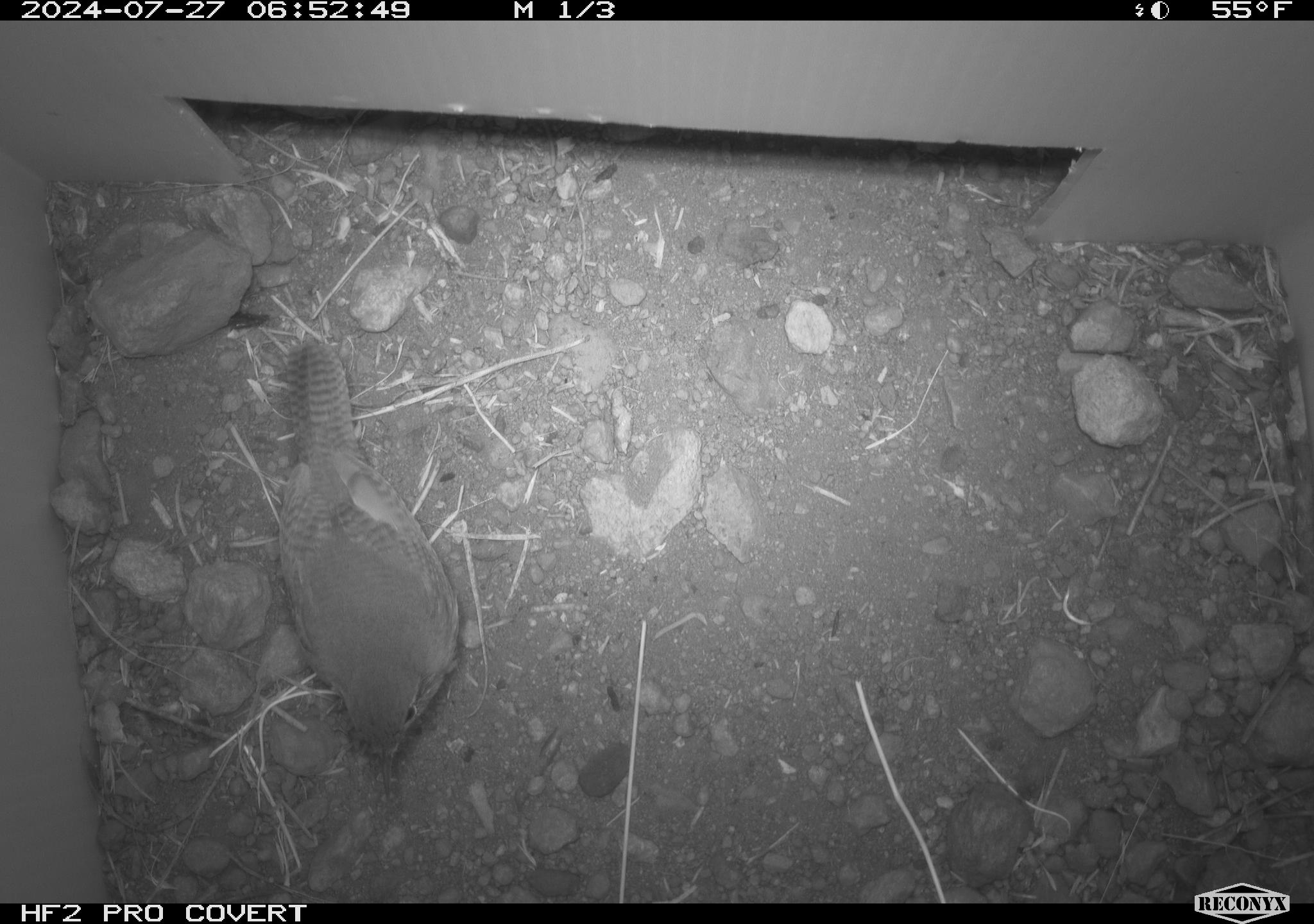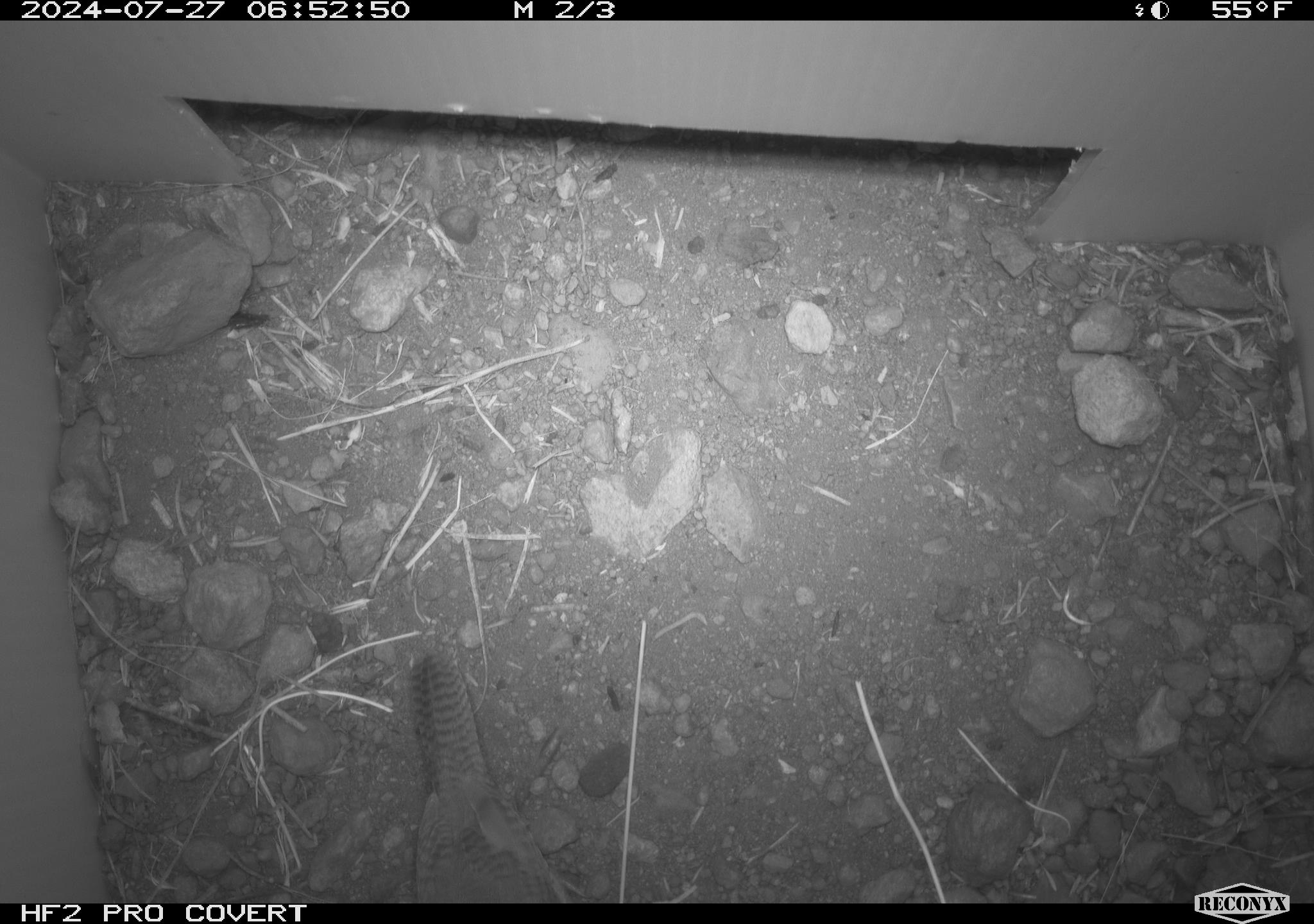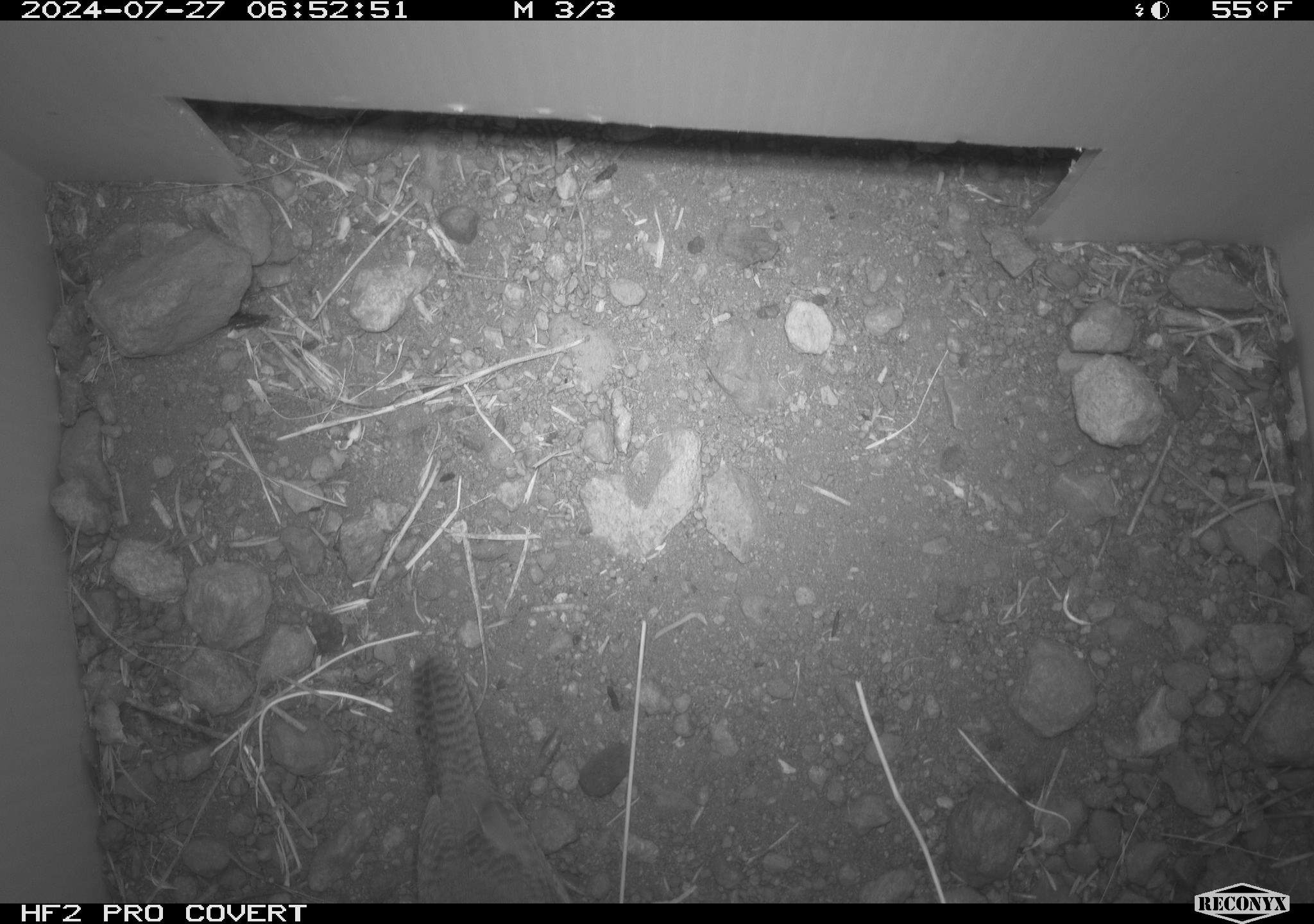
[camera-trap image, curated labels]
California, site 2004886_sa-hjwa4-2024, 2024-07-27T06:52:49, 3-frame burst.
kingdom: Animalia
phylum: Chordata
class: Aves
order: Passeriformes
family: Troglodytidae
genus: Troglodytes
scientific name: Troglodytes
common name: house wrens, winter wrens, and allies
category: troglodytes species